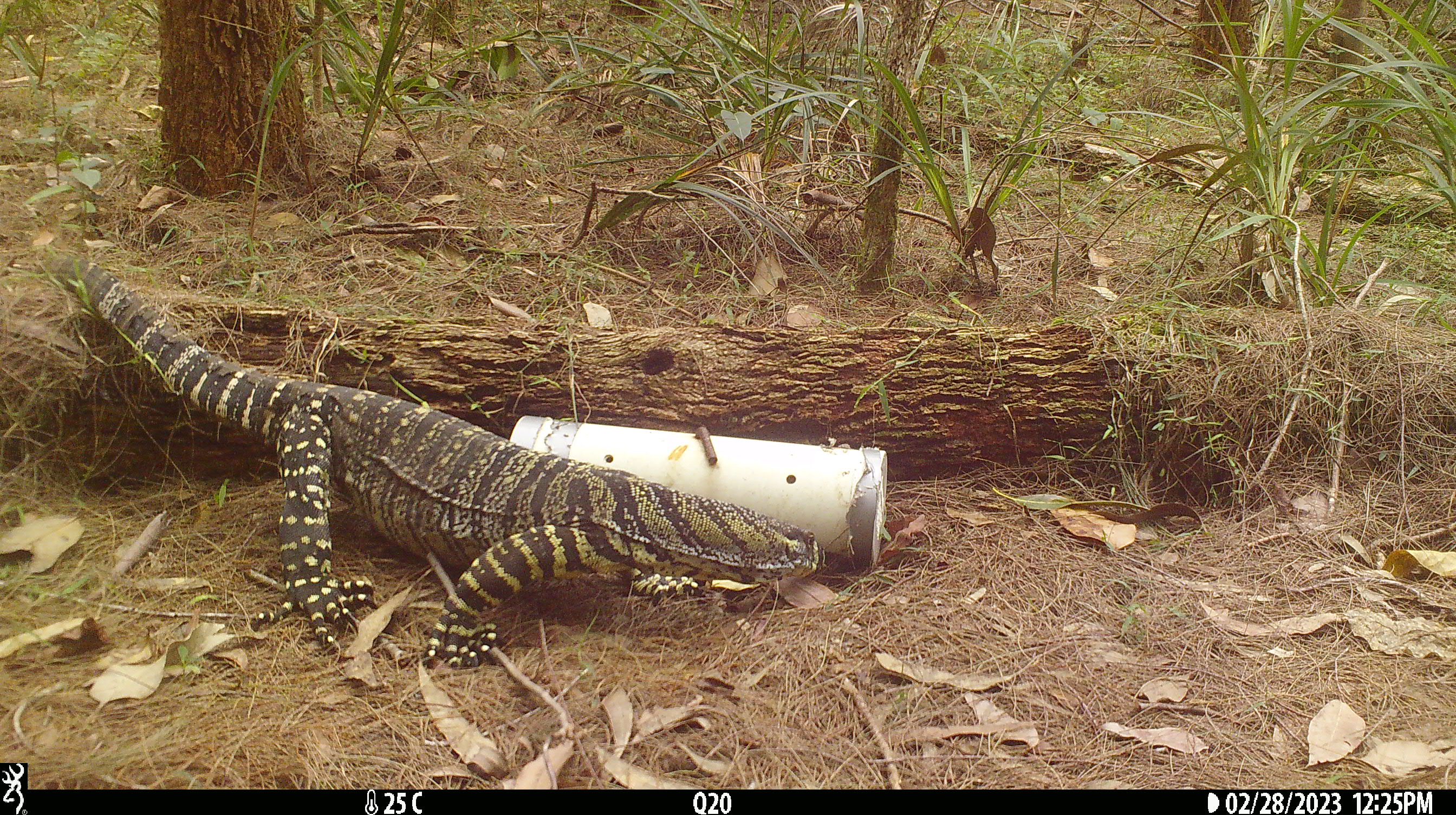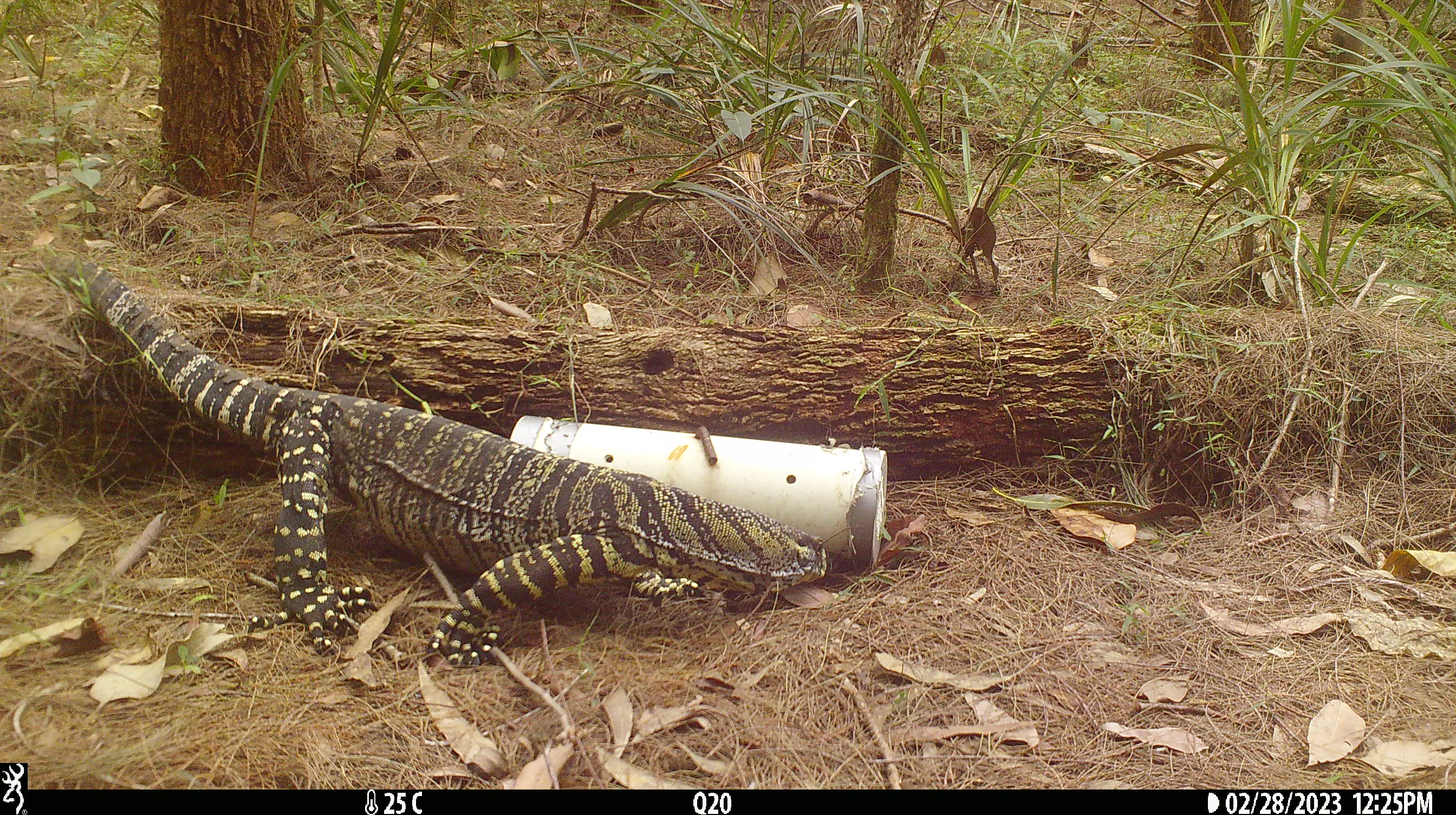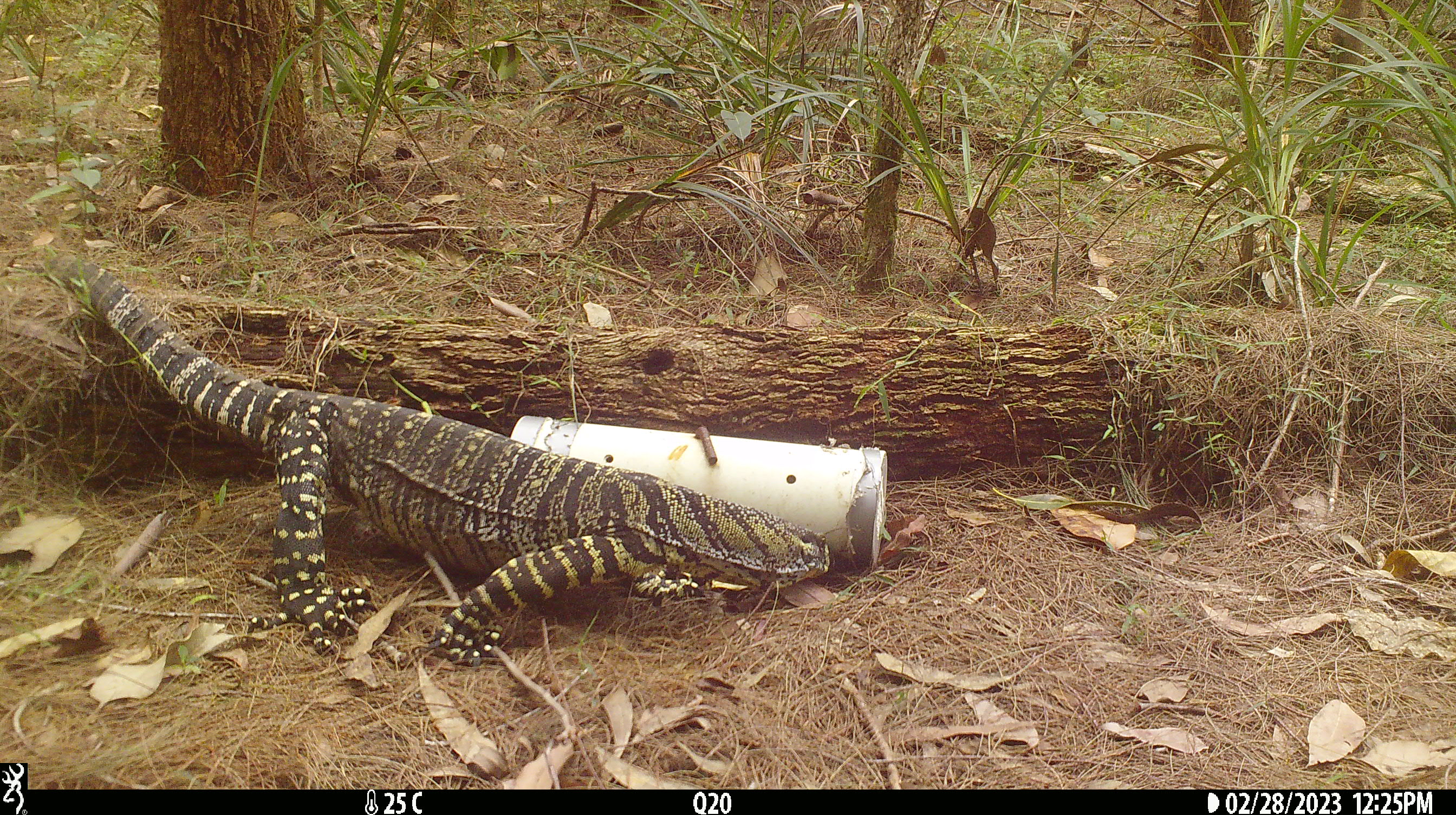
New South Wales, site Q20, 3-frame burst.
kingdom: Animalia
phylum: Chordata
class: Reptilia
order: Squamata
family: Varanidae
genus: Varanus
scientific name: Varanus varius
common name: lace monitor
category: goanna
Goanna (lace monitor) (Varanus varius).